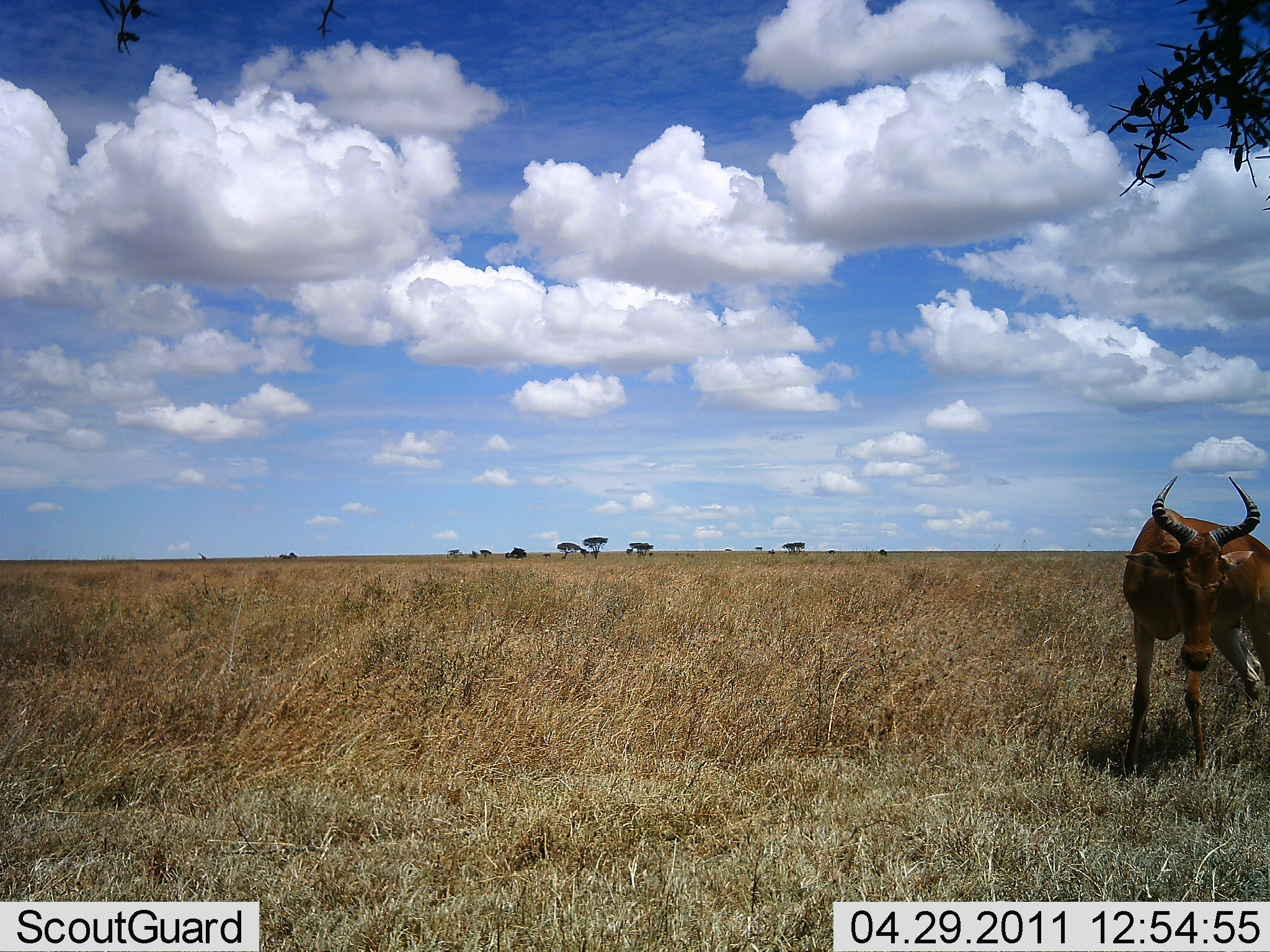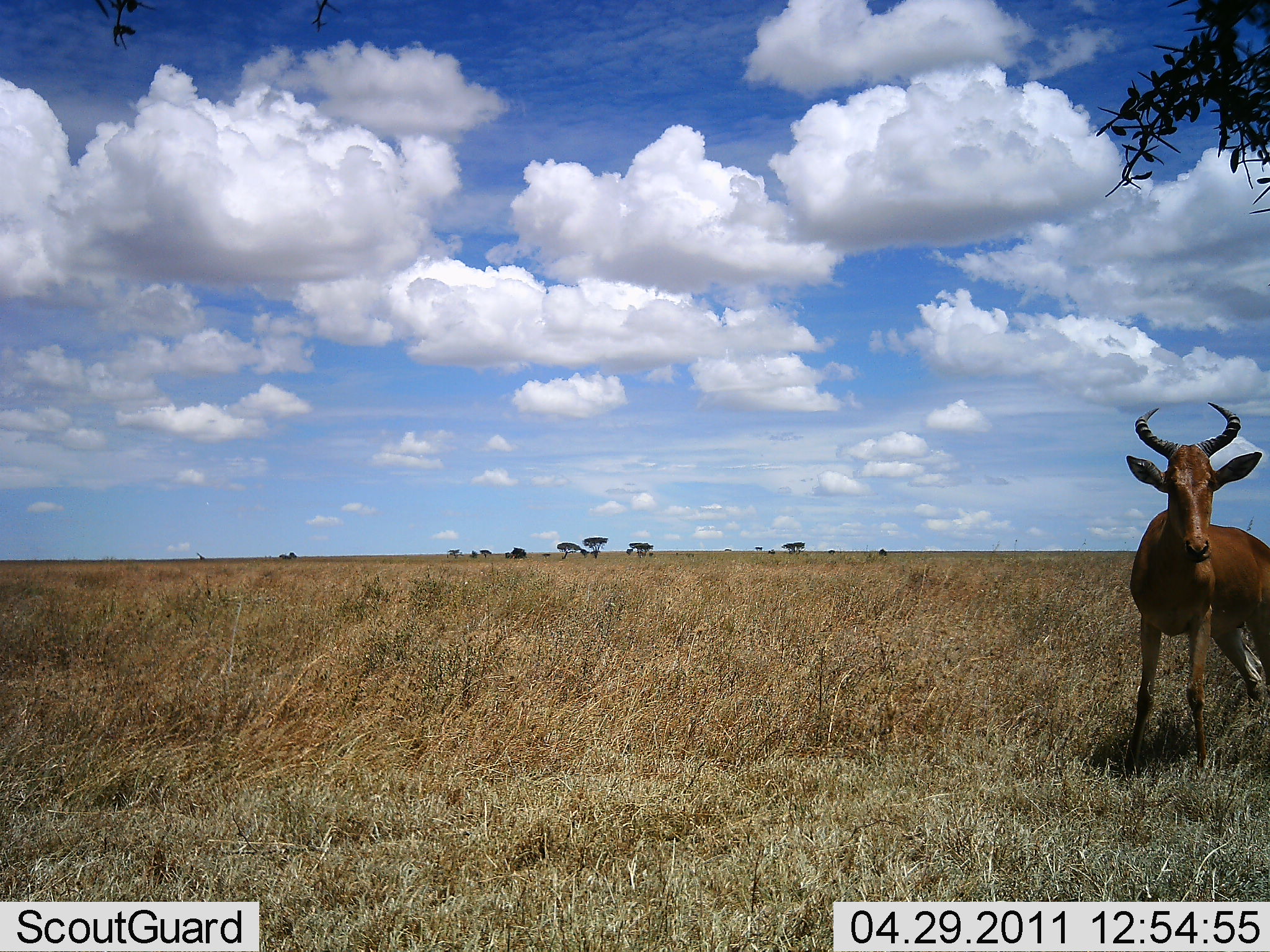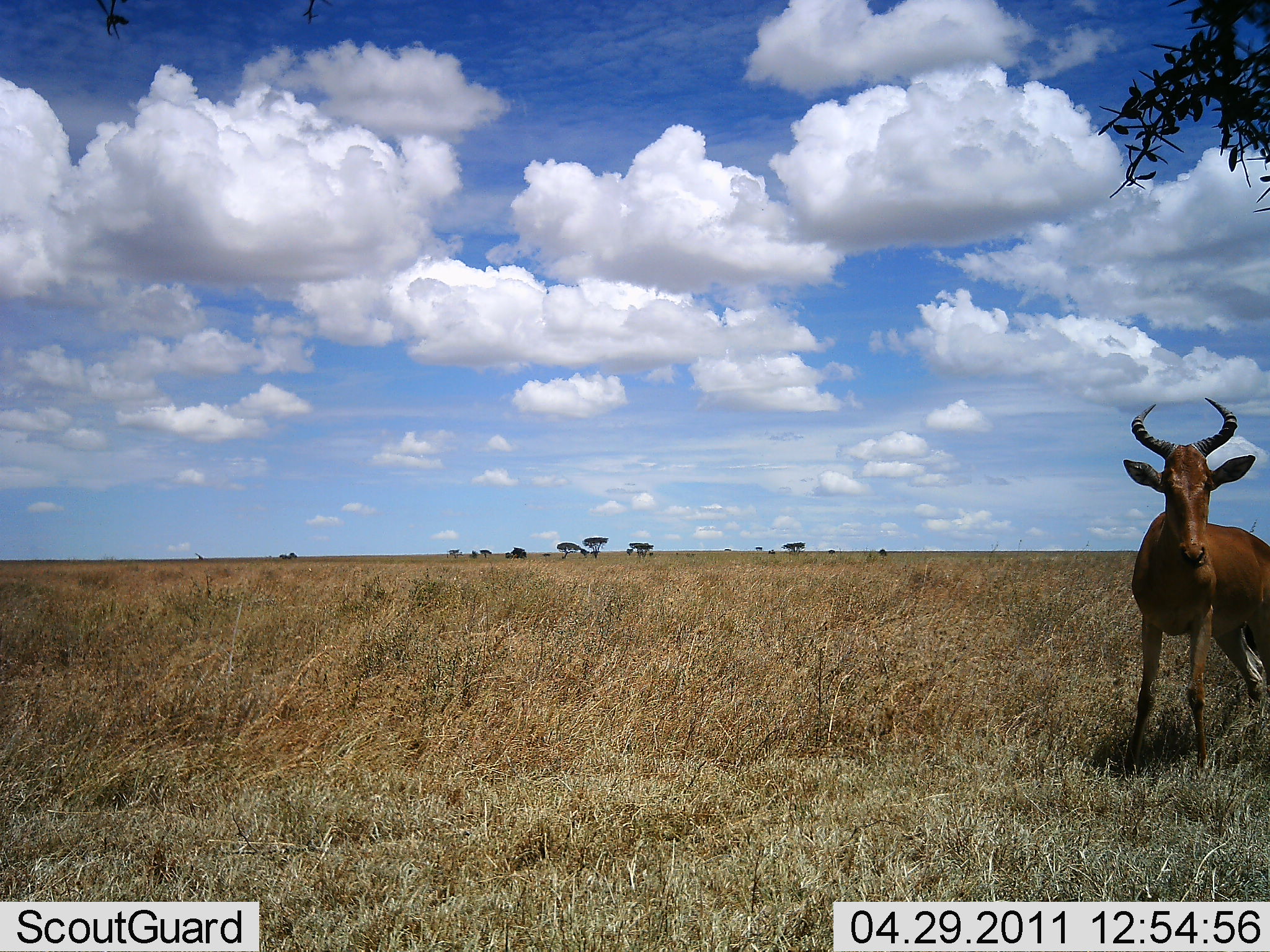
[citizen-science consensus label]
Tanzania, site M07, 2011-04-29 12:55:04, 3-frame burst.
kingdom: Animalia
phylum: Chordata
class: Mammalia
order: Artiodactyla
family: Bovidae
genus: Alcelaphus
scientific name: Alcelaphus buselaphus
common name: hartebeest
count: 1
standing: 100%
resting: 0%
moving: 10%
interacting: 0%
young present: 0%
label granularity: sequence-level